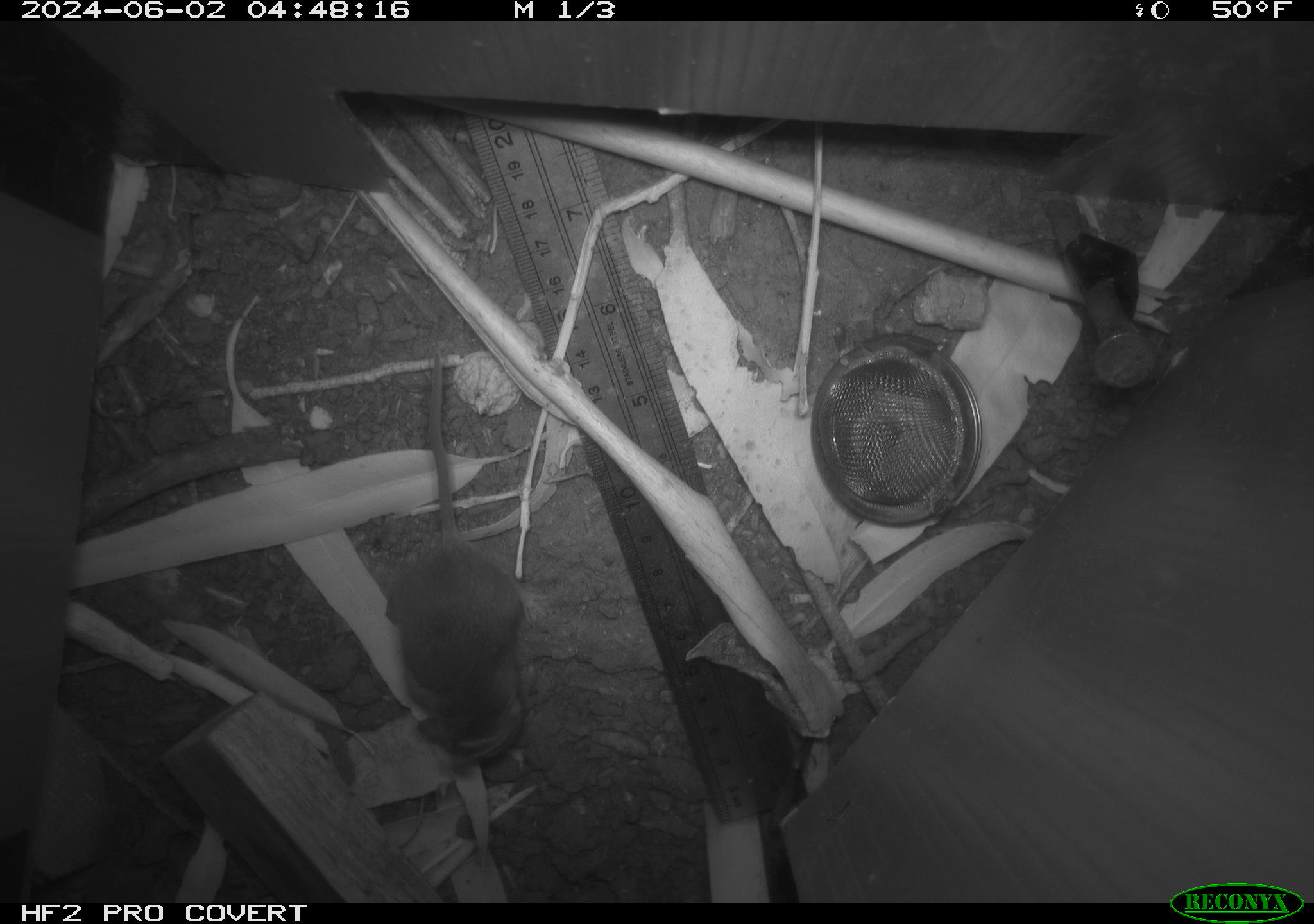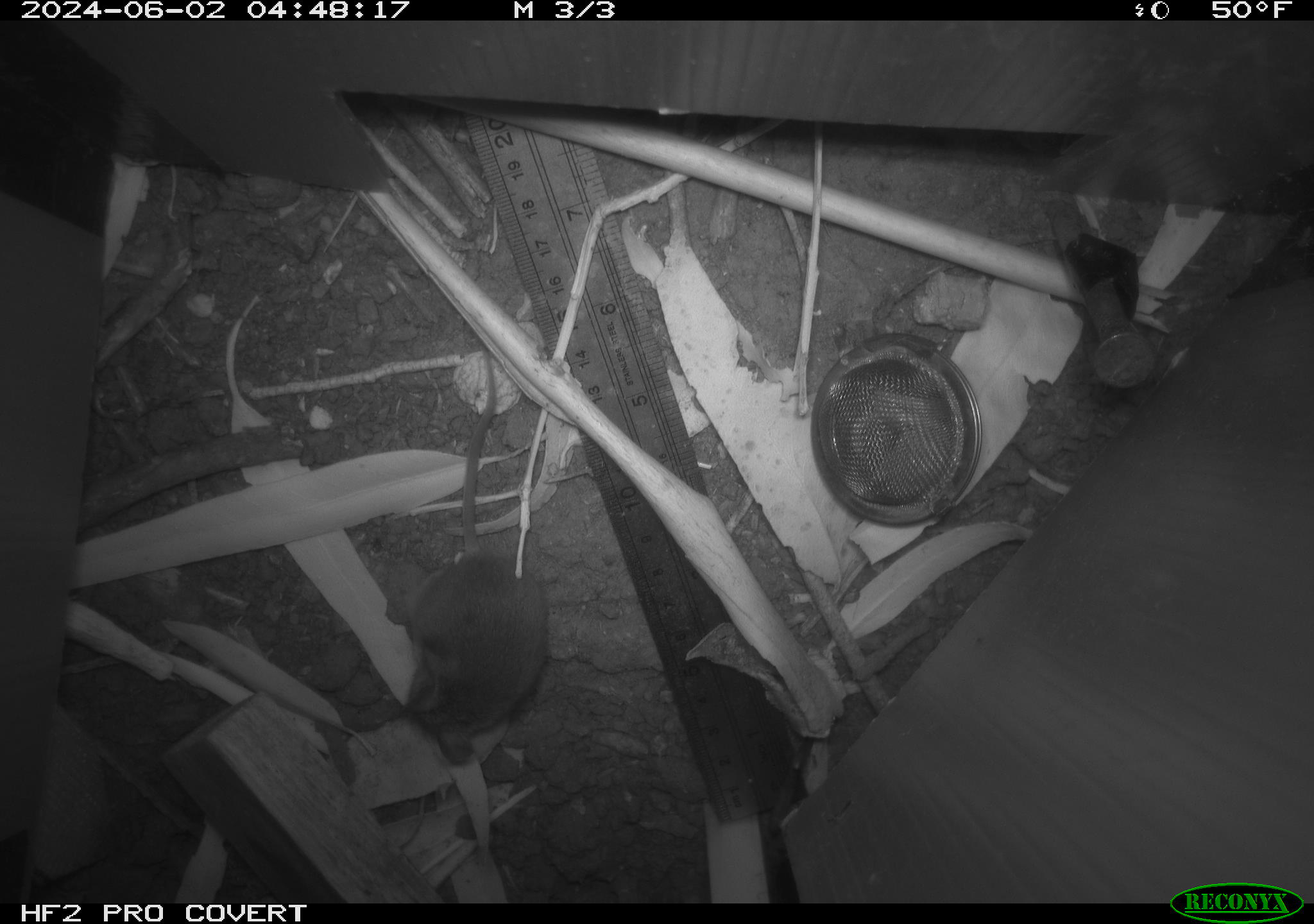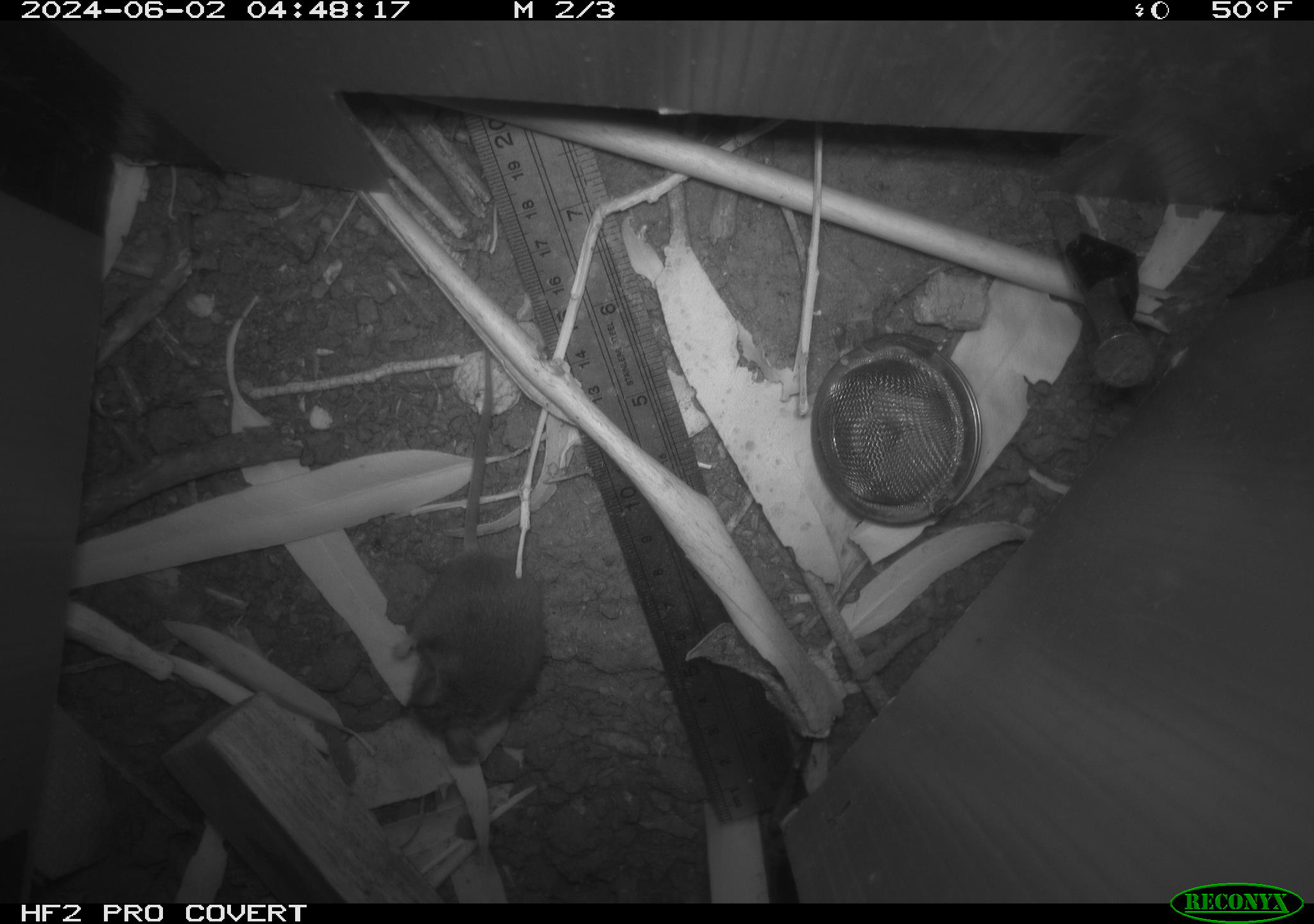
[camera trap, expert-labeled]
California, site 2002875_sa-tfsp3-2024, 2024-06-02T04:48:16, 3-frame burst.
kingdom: Animalia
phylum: Chordata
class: Mammalia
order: Rodentia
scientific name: Rodentia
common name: mouse species